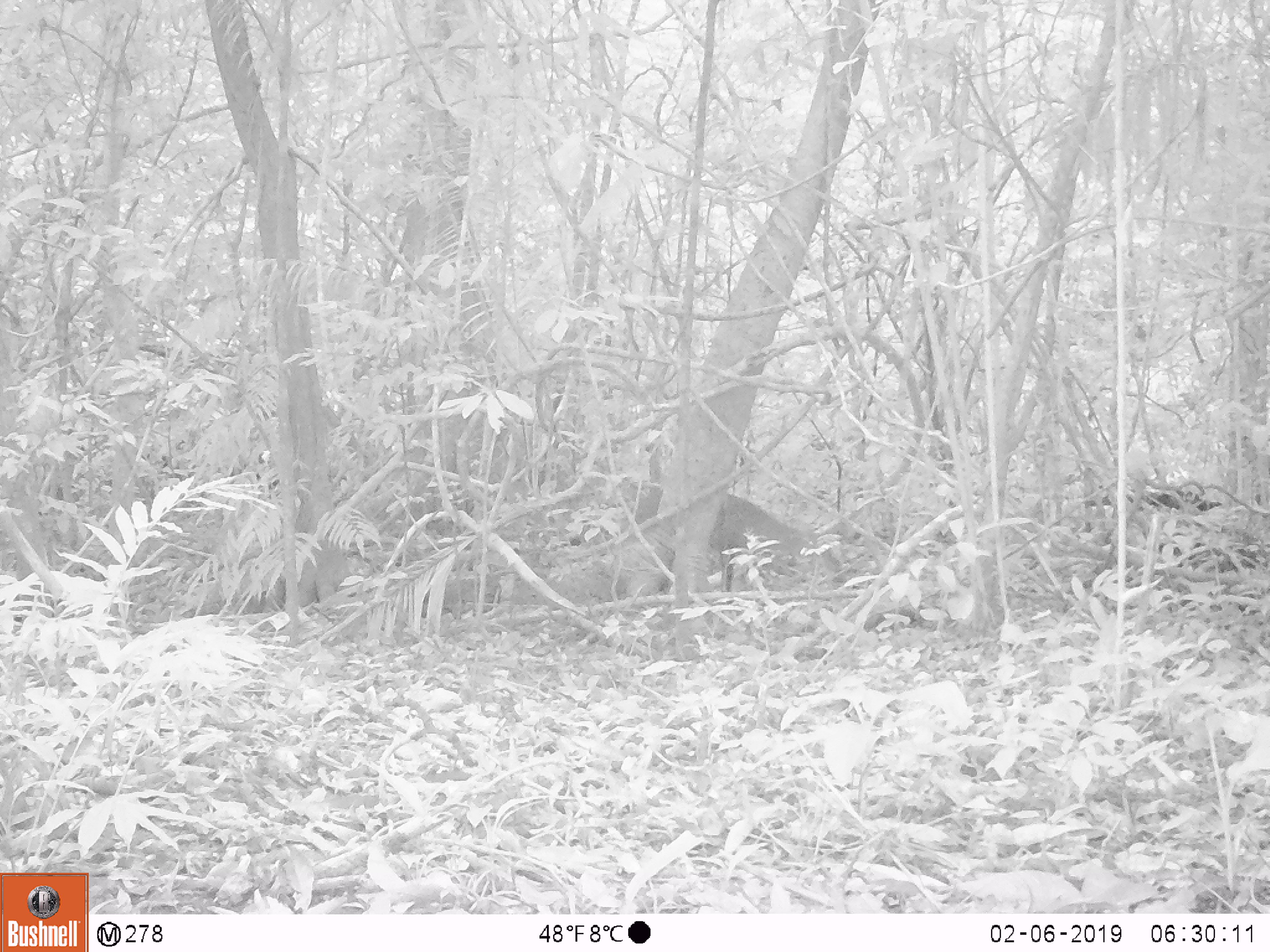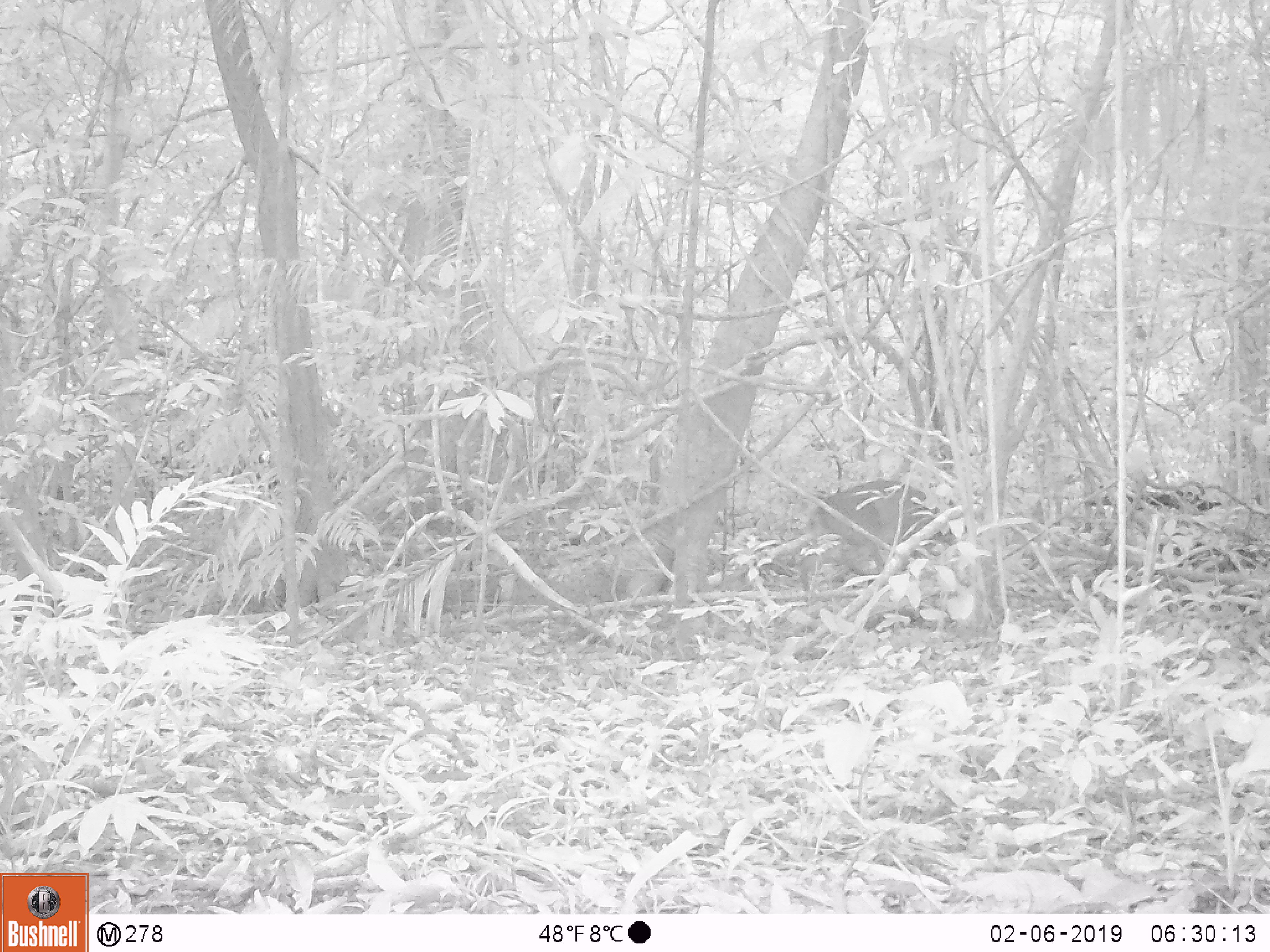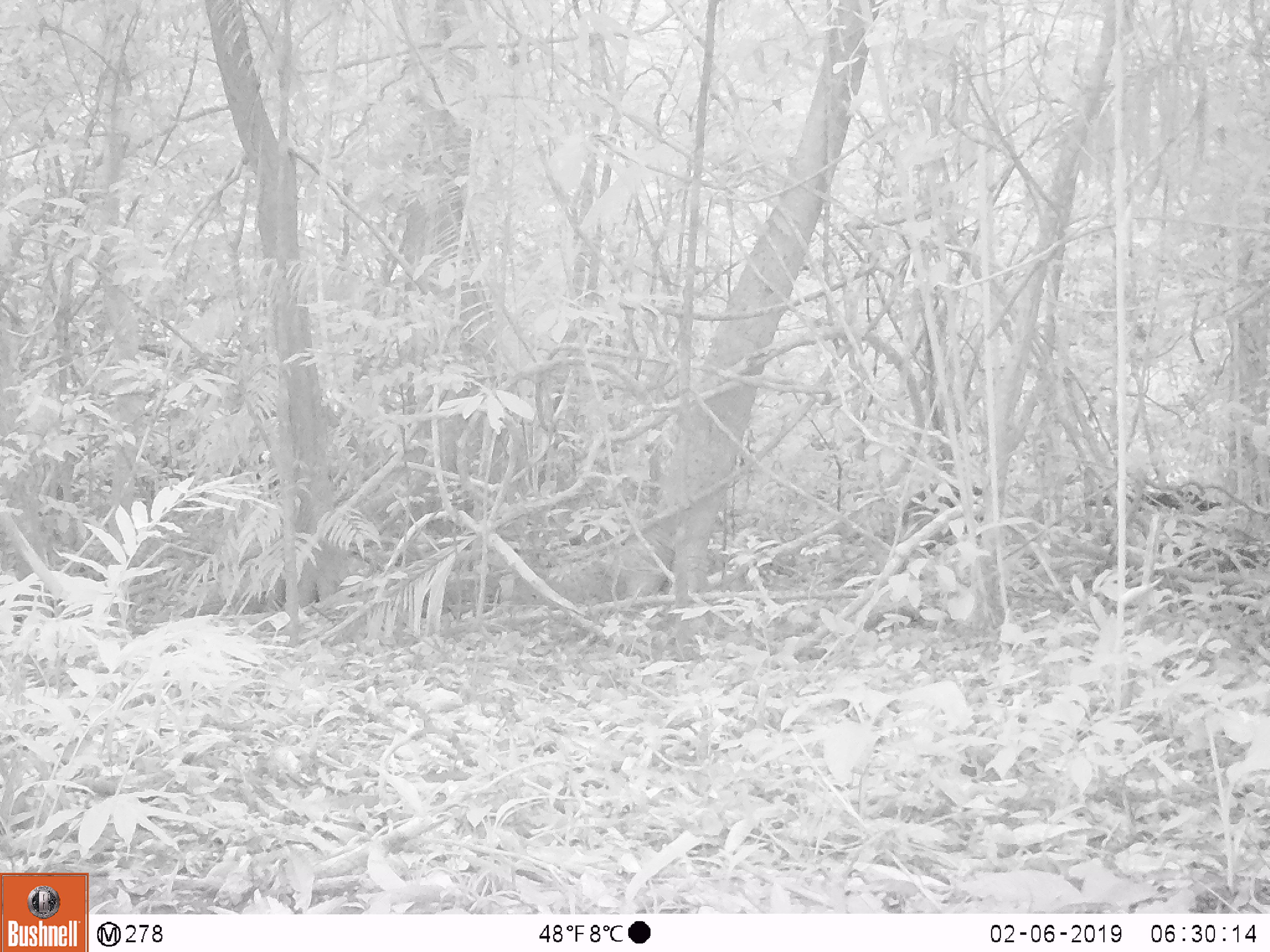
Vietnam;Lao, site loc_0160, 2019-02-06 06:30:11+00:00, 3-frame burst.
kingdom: Animalia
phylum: Chordata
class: Mammalia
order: Artiodactyla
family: Cervidae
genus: Muntiacus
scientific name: Muntiacus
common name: muntjacs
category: unidentified muntjac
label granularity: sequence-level